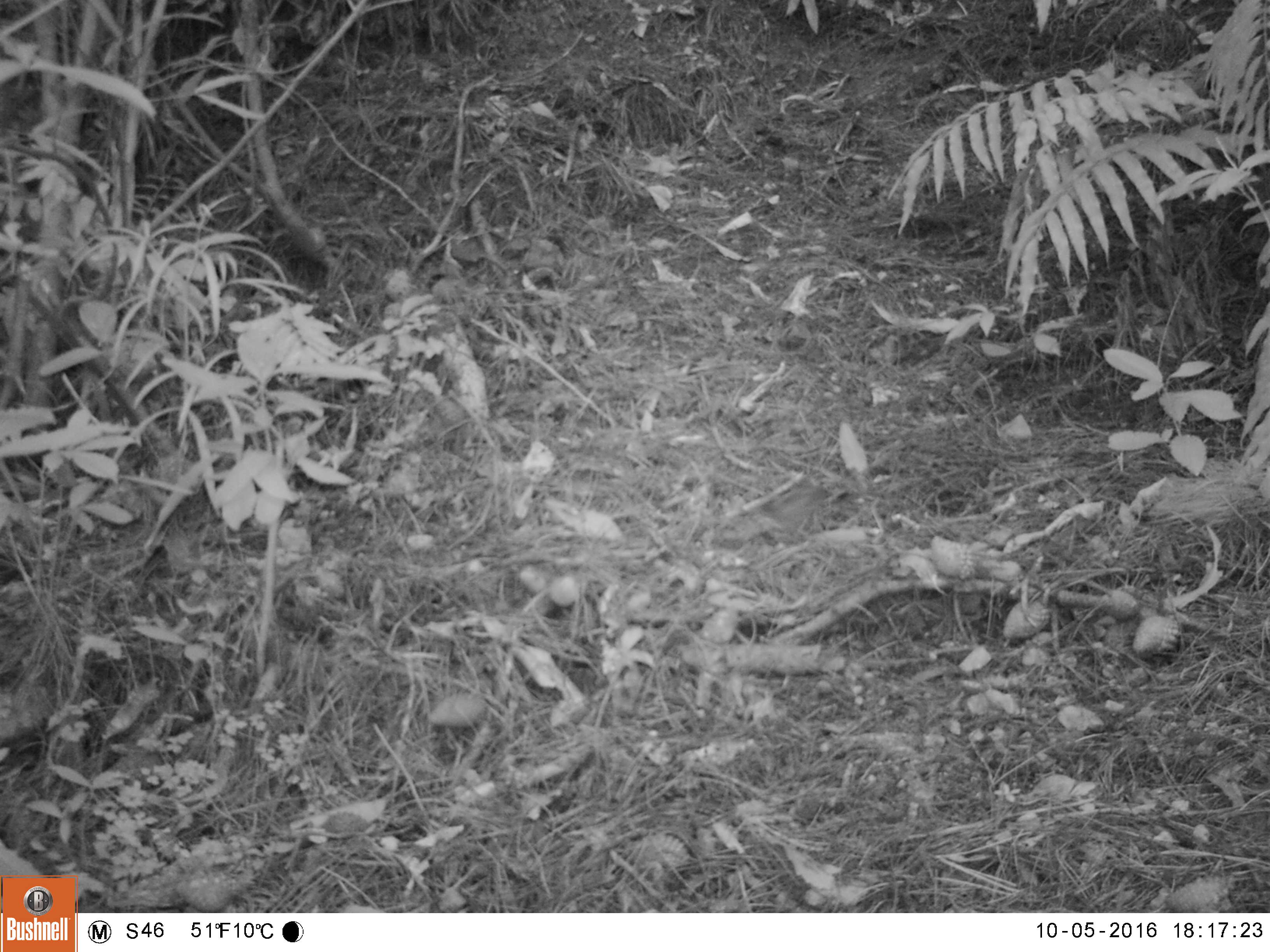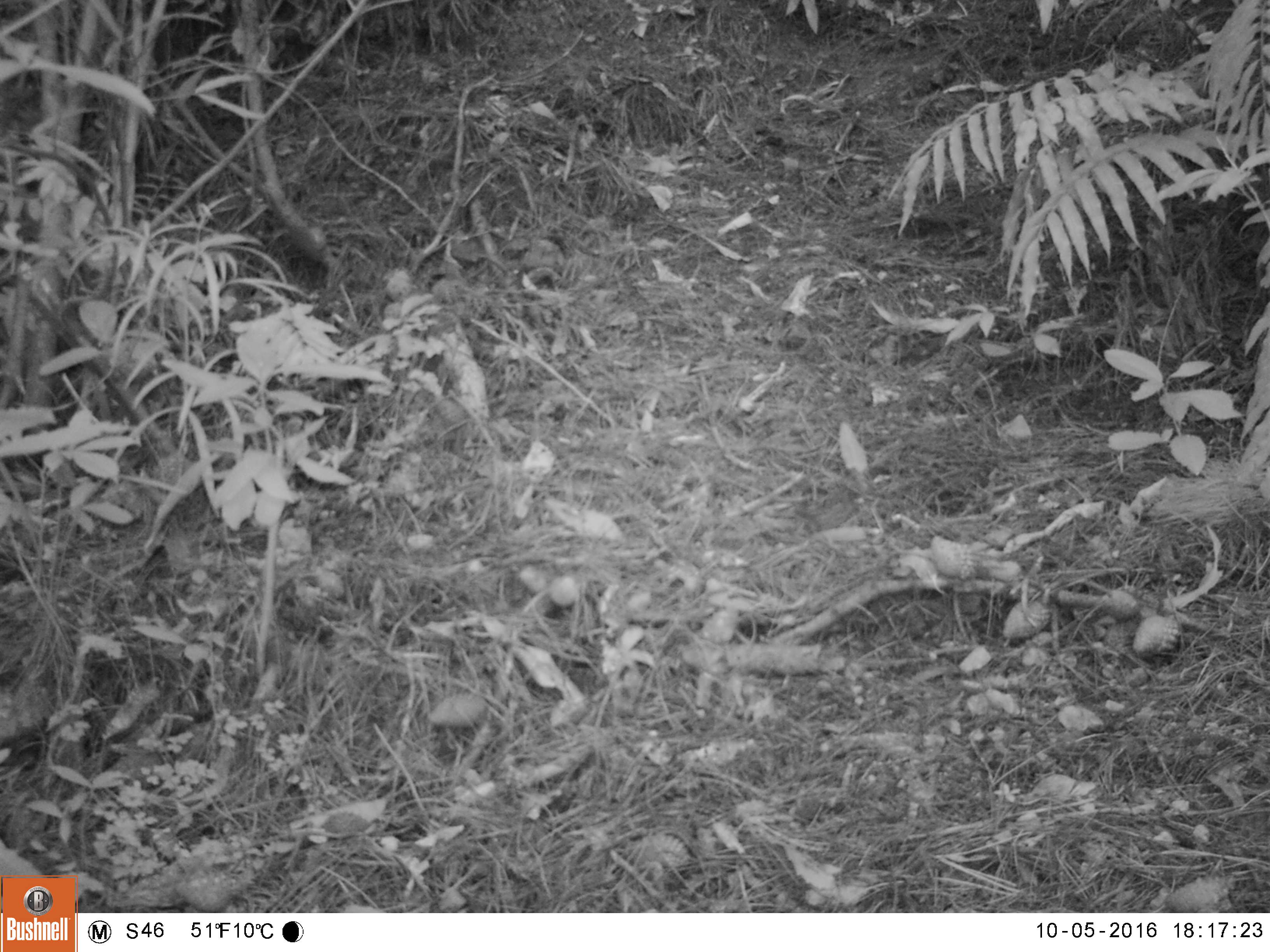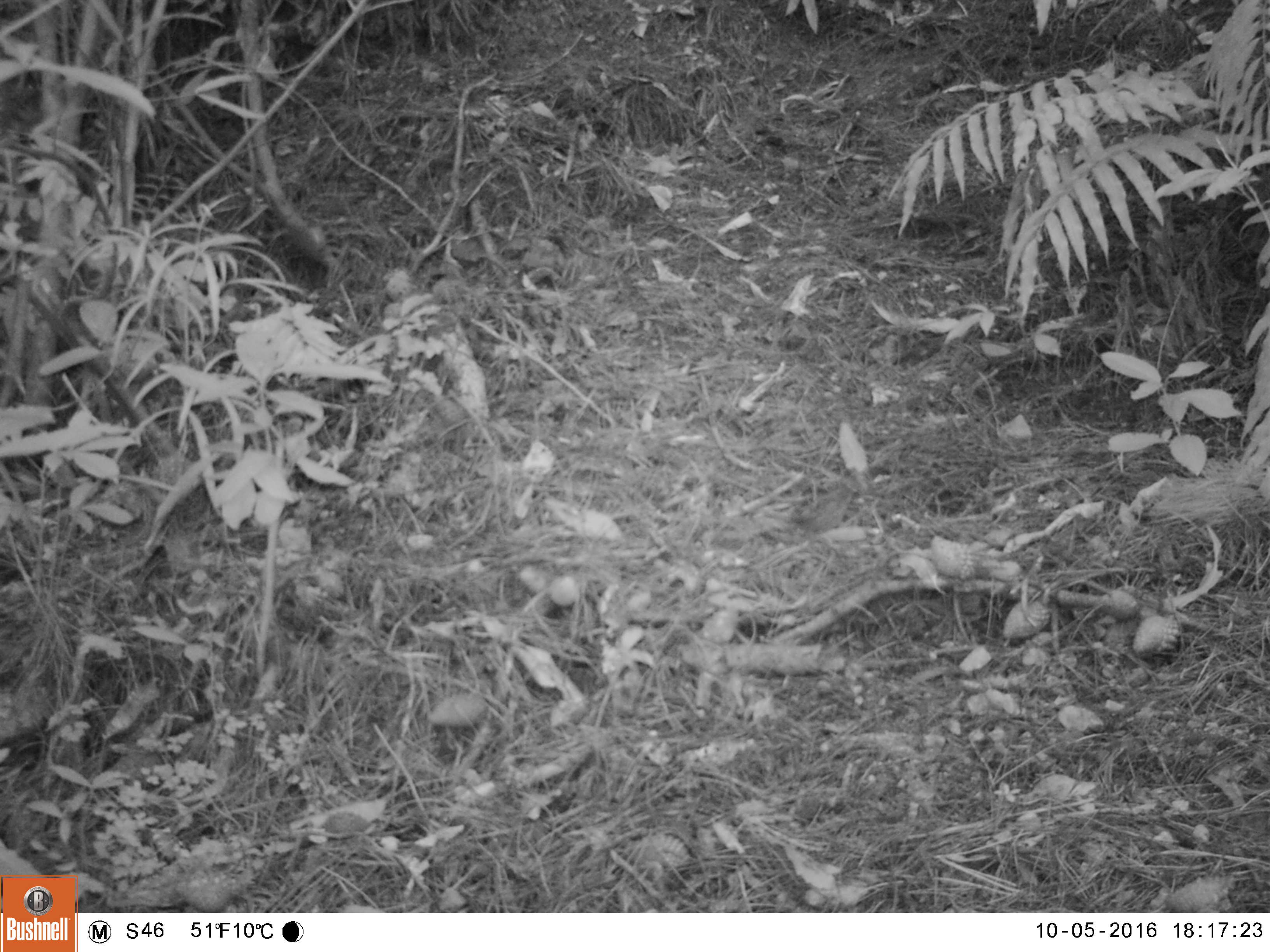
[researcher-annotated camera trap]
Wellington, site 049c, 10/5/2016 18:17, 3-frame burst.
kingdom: Animalia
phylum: Chordata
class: Aves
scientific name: Aves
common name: bird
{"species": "bird (Aves)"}